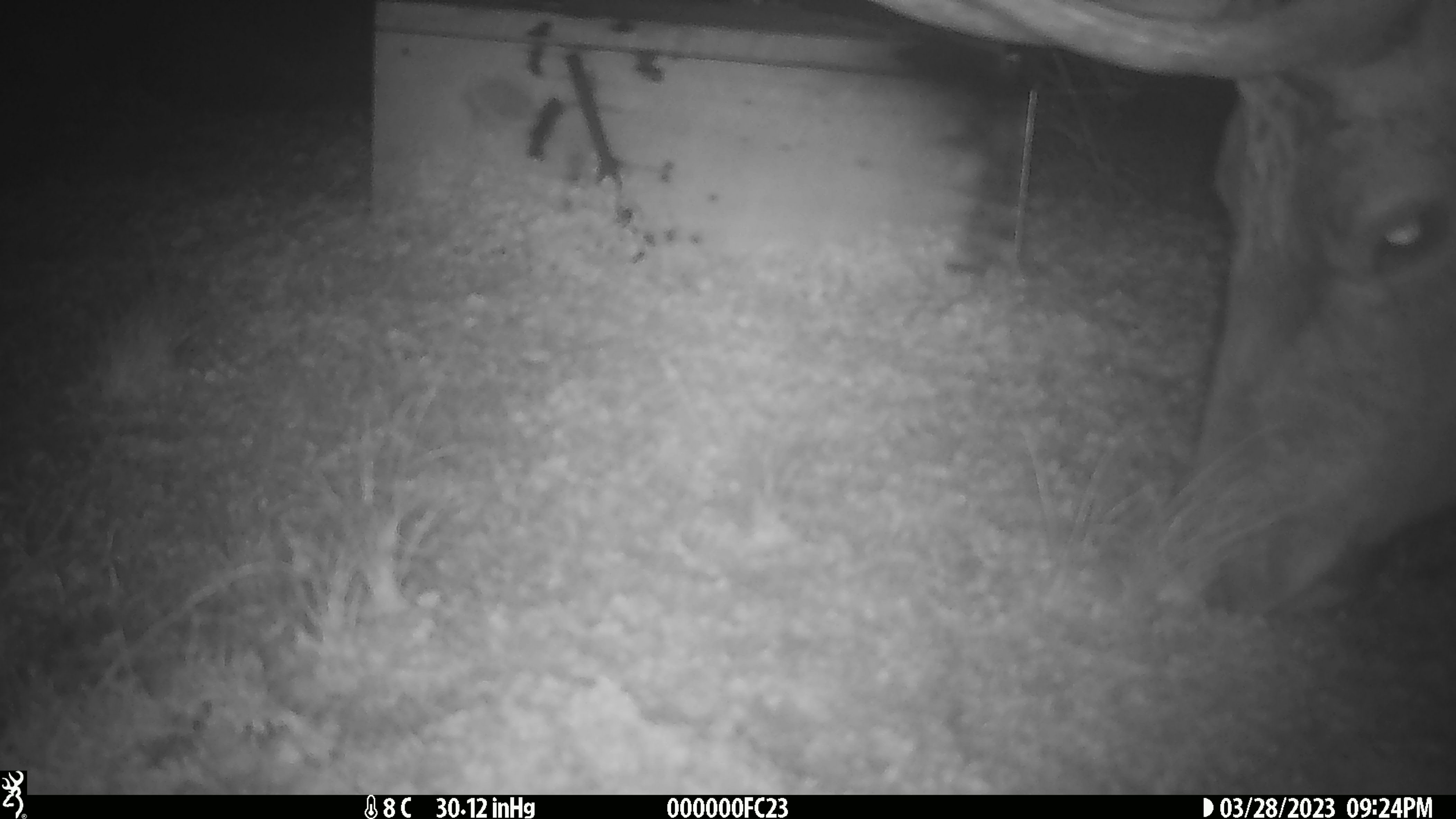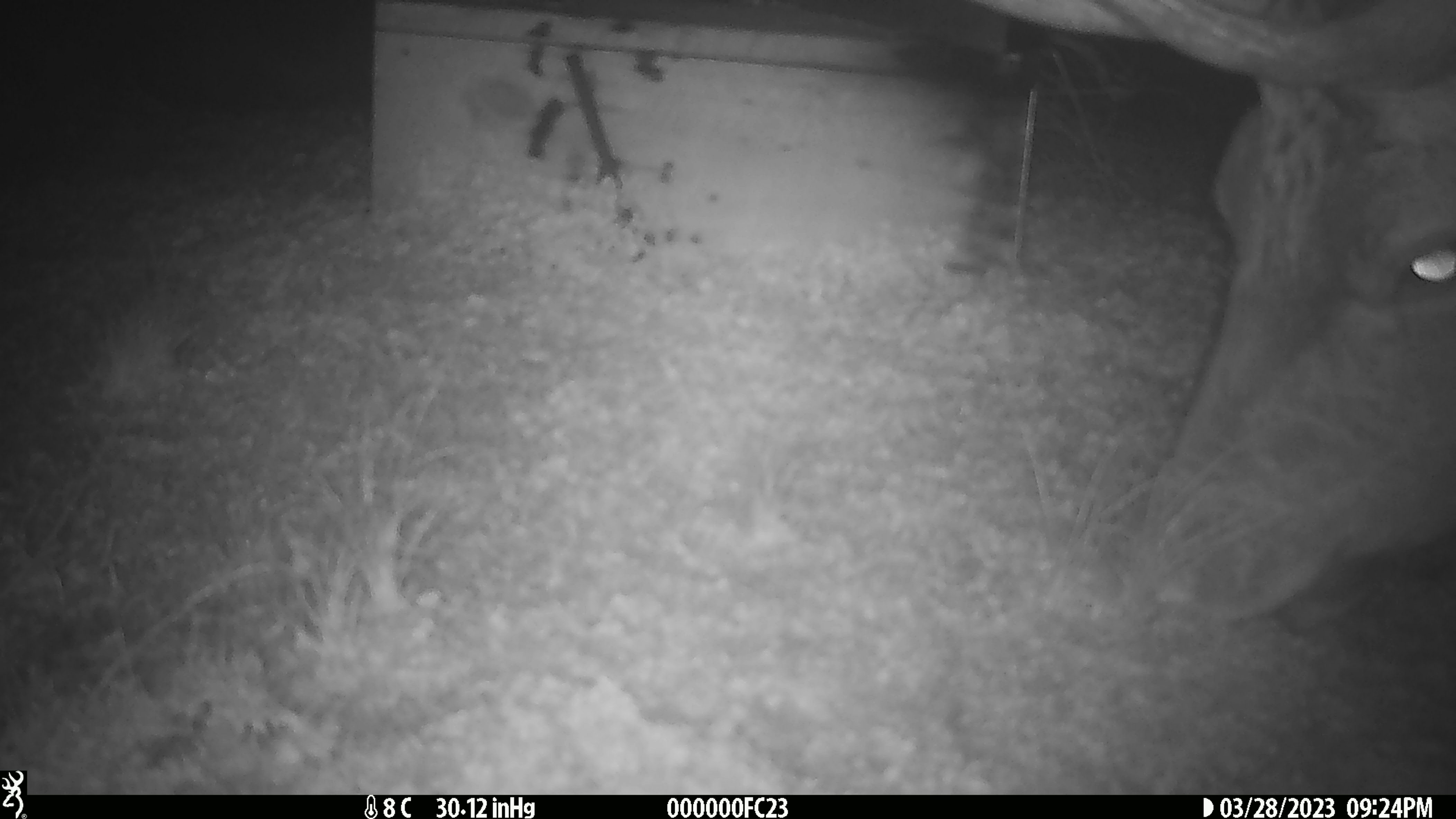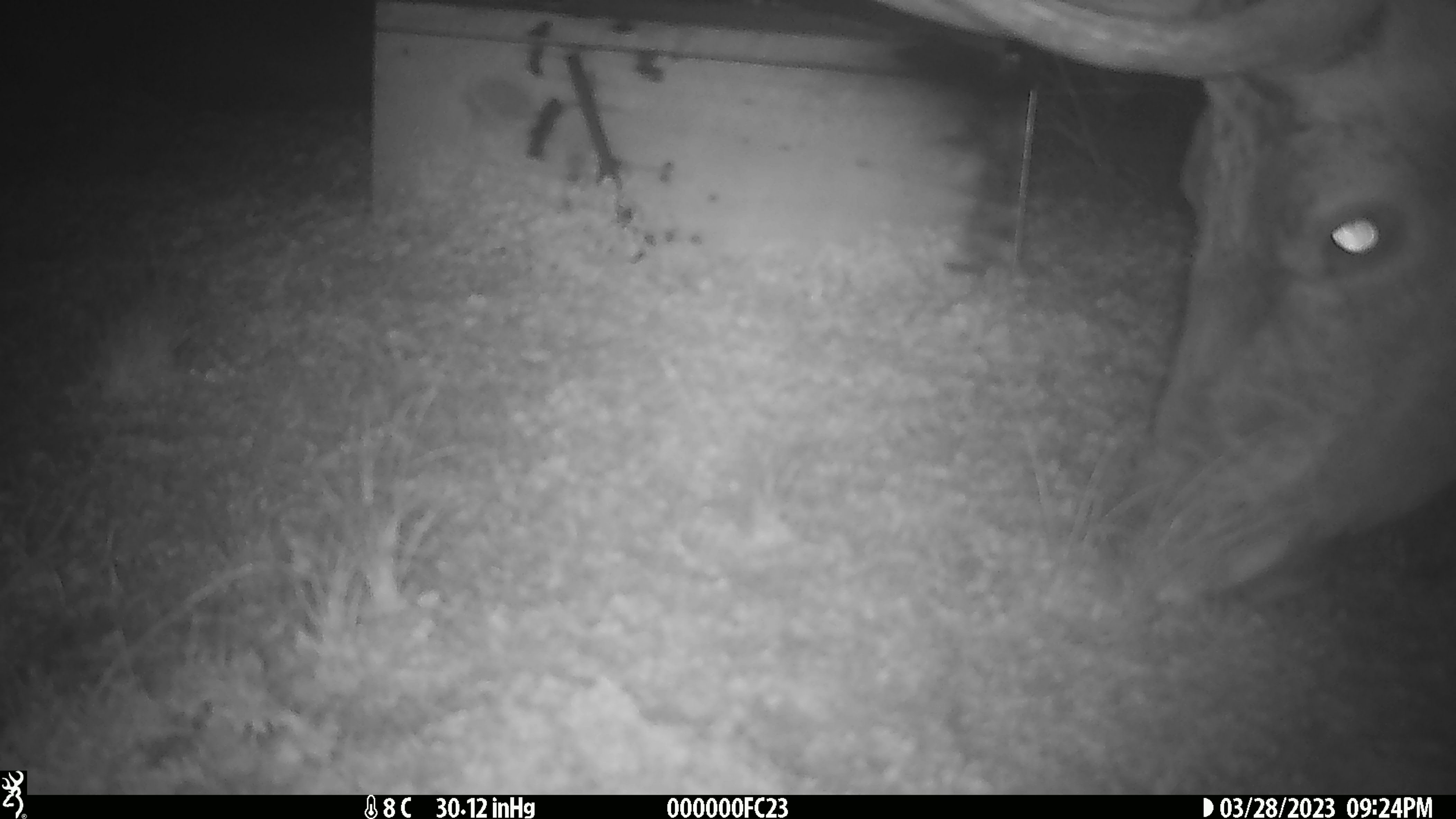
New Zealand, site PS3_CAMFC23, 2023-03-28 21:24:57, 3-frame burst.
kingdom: Animalia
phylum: Chordata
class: Mammalia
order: Artiodactyla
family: Cervidae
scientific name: Cervidae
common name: deer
Deer (Cervidae).